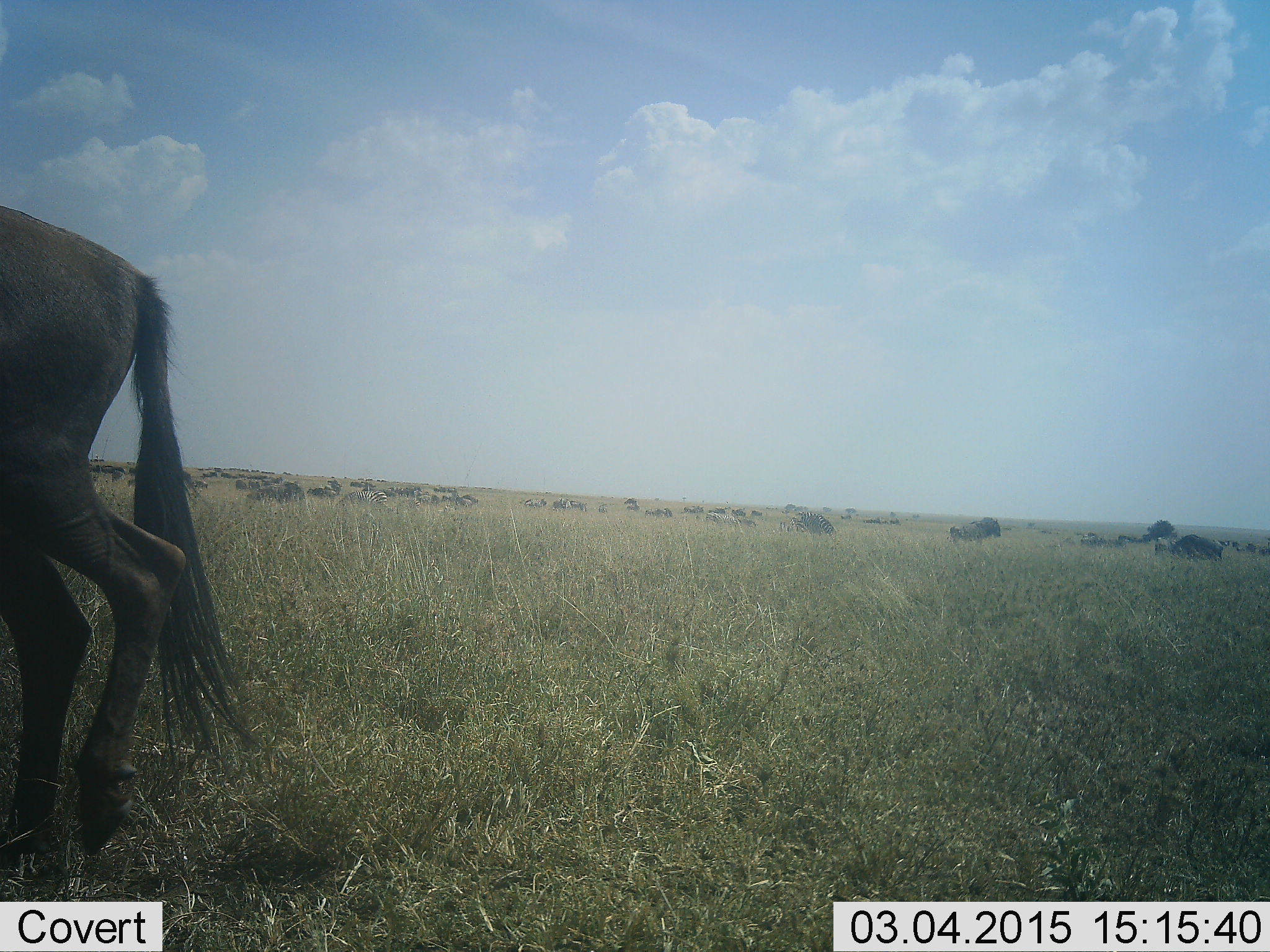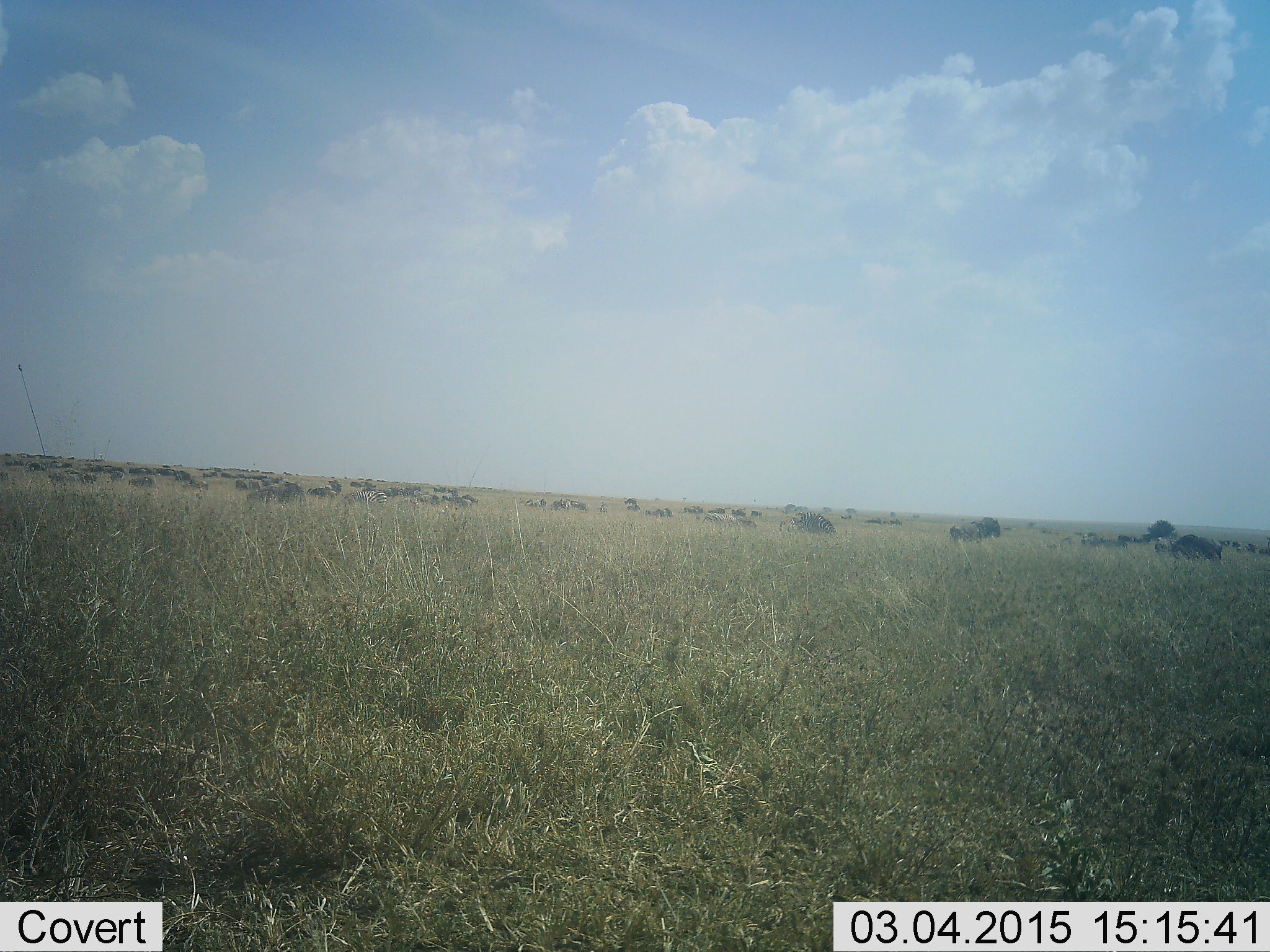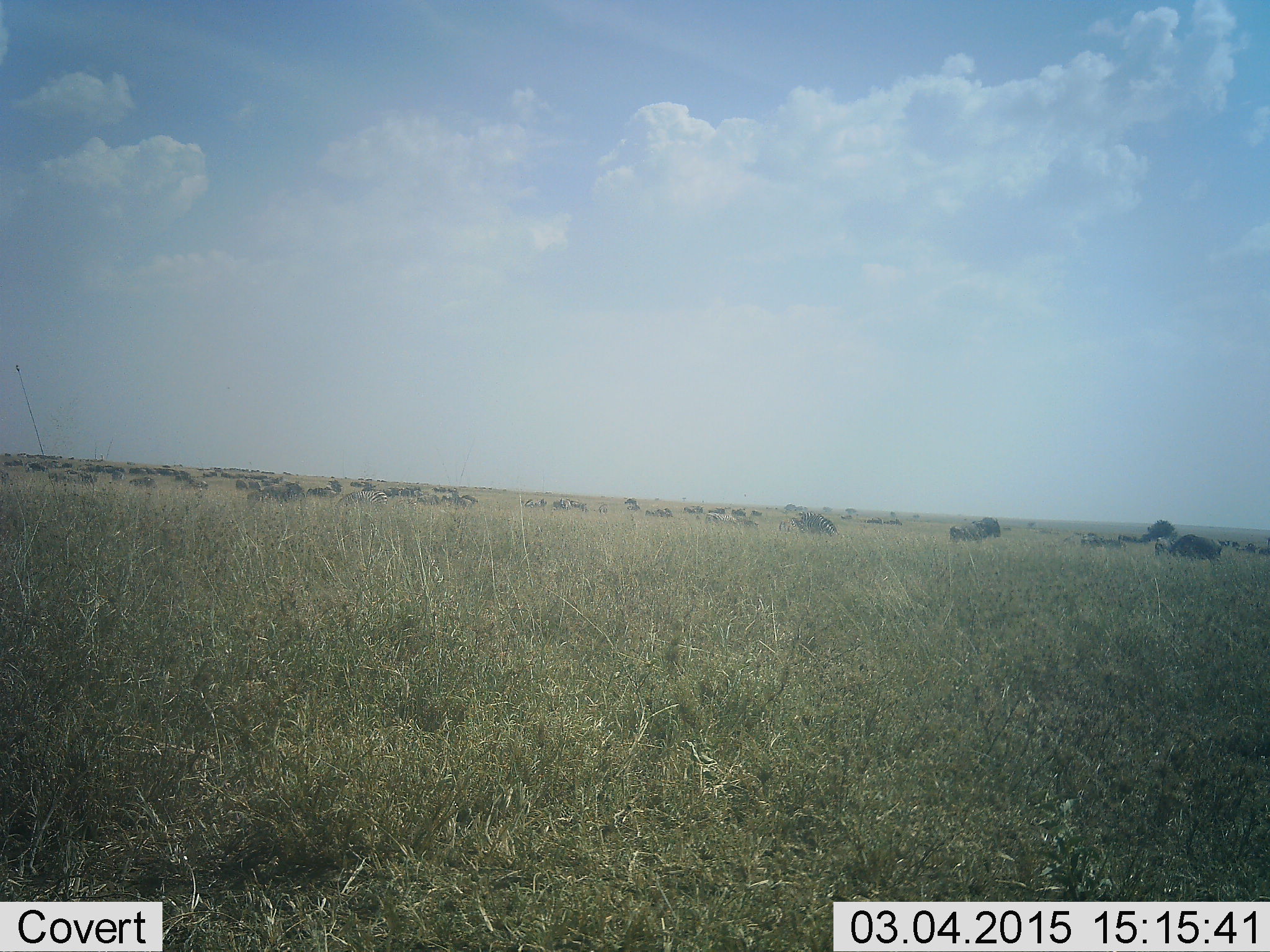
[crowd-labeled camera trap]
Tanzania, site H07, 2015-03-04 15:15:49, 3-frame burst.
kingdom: Animalia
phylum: Chordata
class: Mammalia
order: Artiodactyla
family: Bovidae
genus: Connochaetes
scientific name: Connochaetes taurinus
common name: blue wildebeest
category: wildebeest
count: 11-50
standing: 40%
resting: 20%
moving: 70%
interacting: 0%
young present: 0%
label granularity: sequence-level